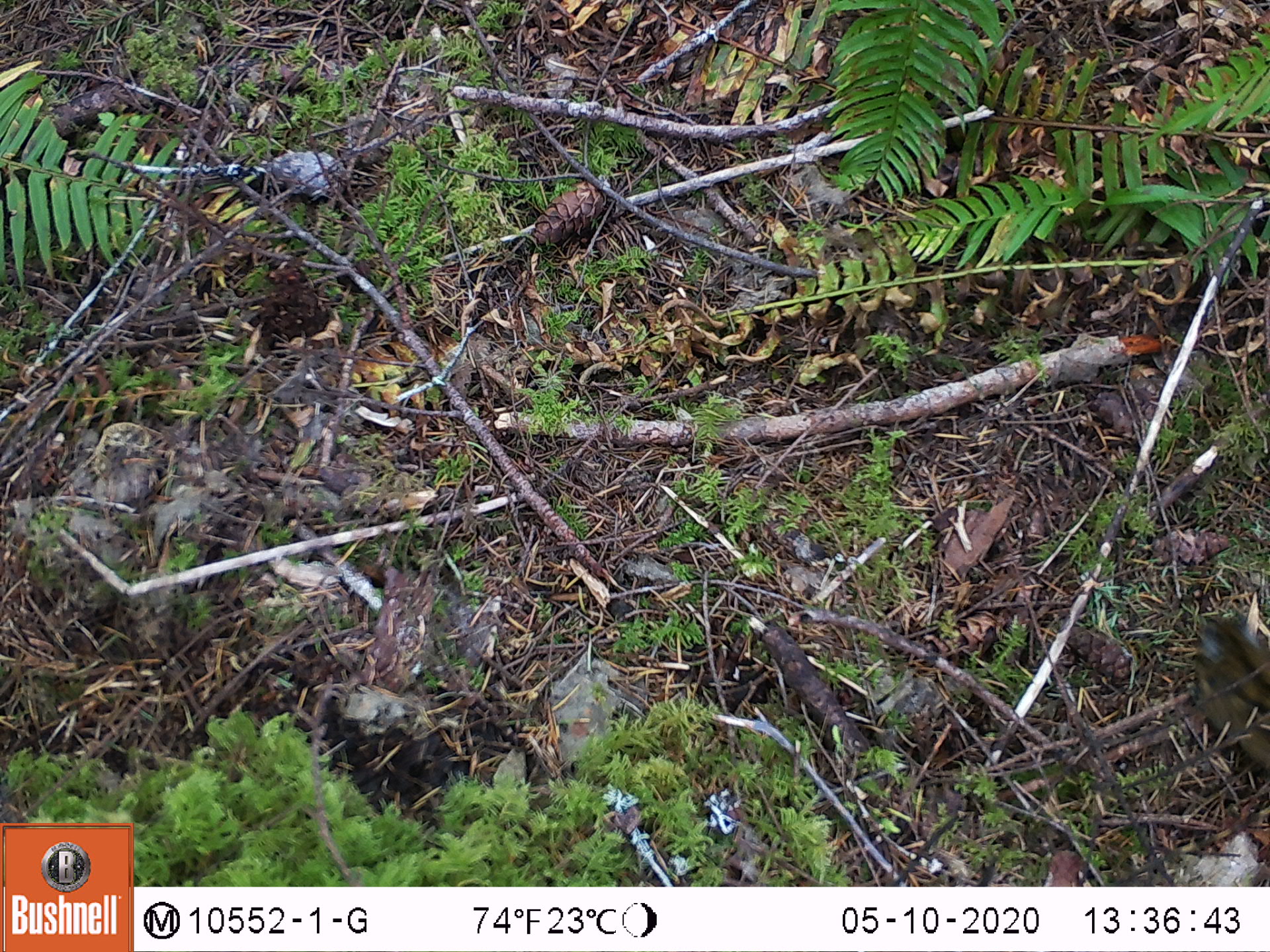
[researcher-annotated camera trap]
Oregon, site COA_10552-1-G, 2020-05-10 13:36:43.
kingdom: Animalia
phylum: Chordata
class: Mammalia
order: Rodentia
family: Sciuridae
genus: Neotamias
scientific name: Neotamias townsendii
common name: townsend's chipmunk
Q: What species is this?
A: Townsend's chipmunk (Neotamias townsendii).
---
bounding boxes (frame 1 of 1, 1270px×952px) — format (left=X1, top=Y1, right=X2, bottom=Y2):
townsend's chipmunk: (left=1182, top=576, right=1268, bottom=772)